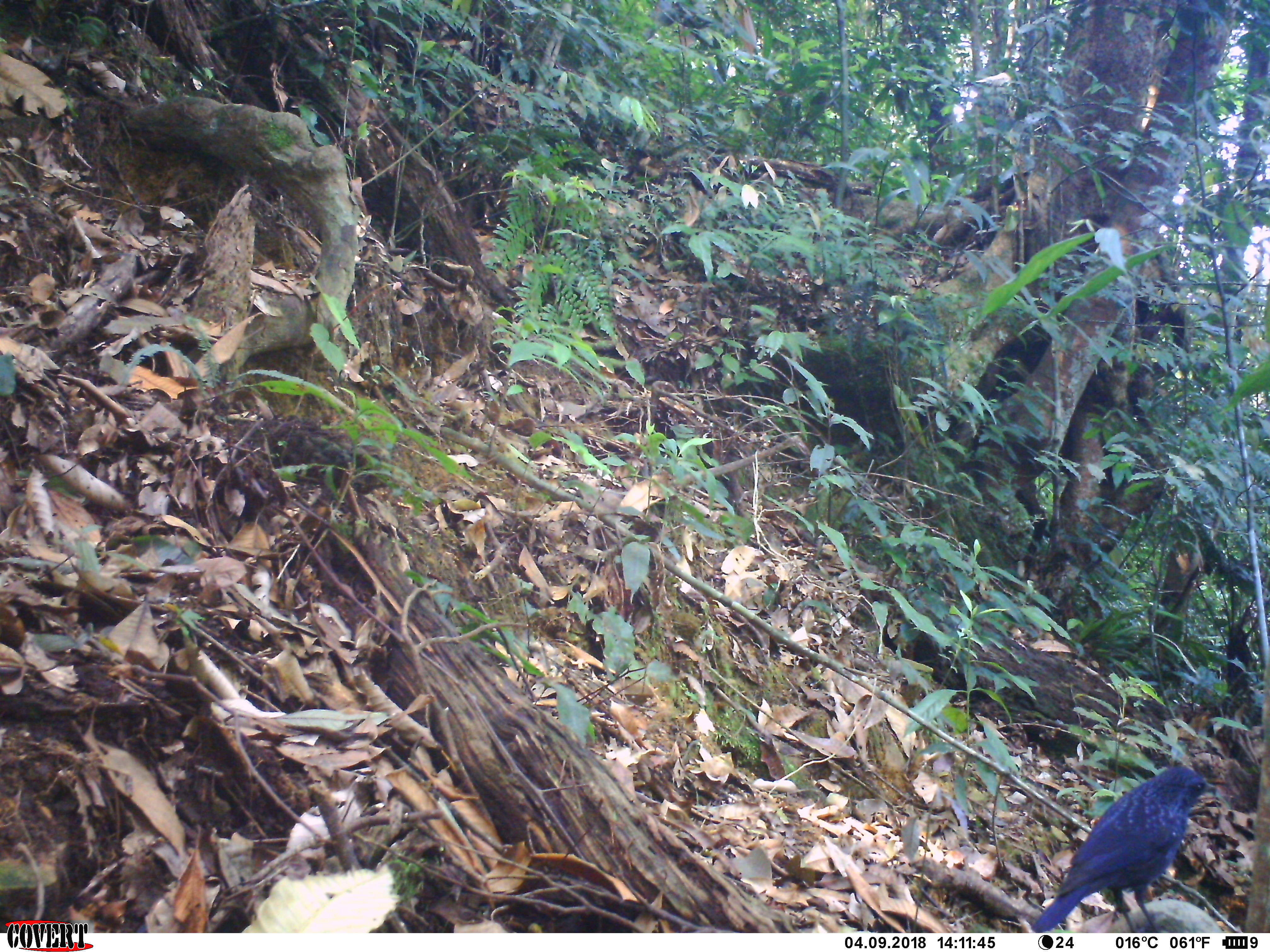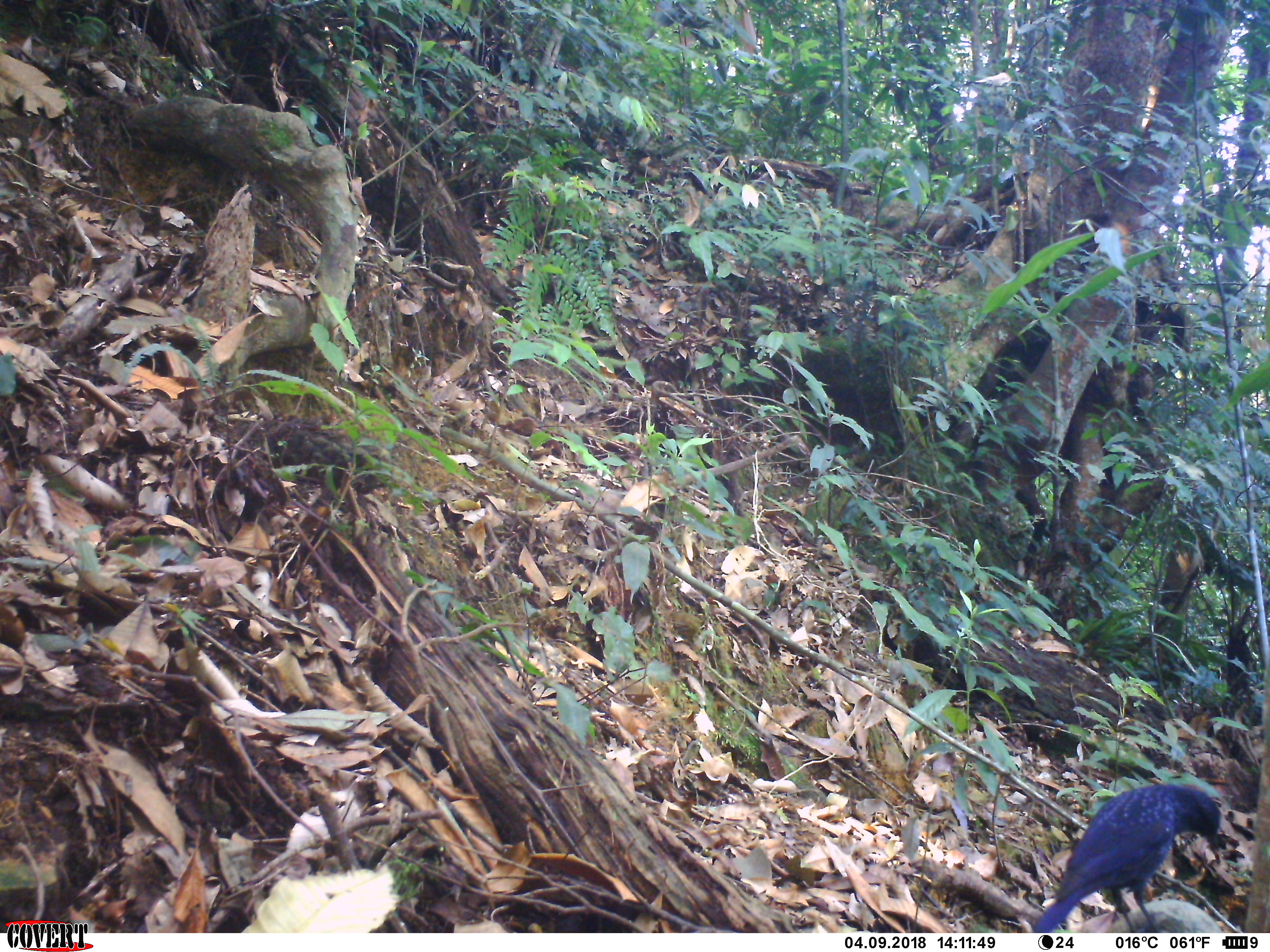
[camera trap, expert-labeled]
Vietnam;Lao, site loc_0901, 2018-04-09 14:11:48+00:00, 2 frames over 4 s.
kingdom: Animalia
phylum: Chordata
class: Aves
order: Passeriformes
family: Muscicapidae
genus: Myophonus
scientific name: Myophonus caeruleus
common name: blue whistling thrush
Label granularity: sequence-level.